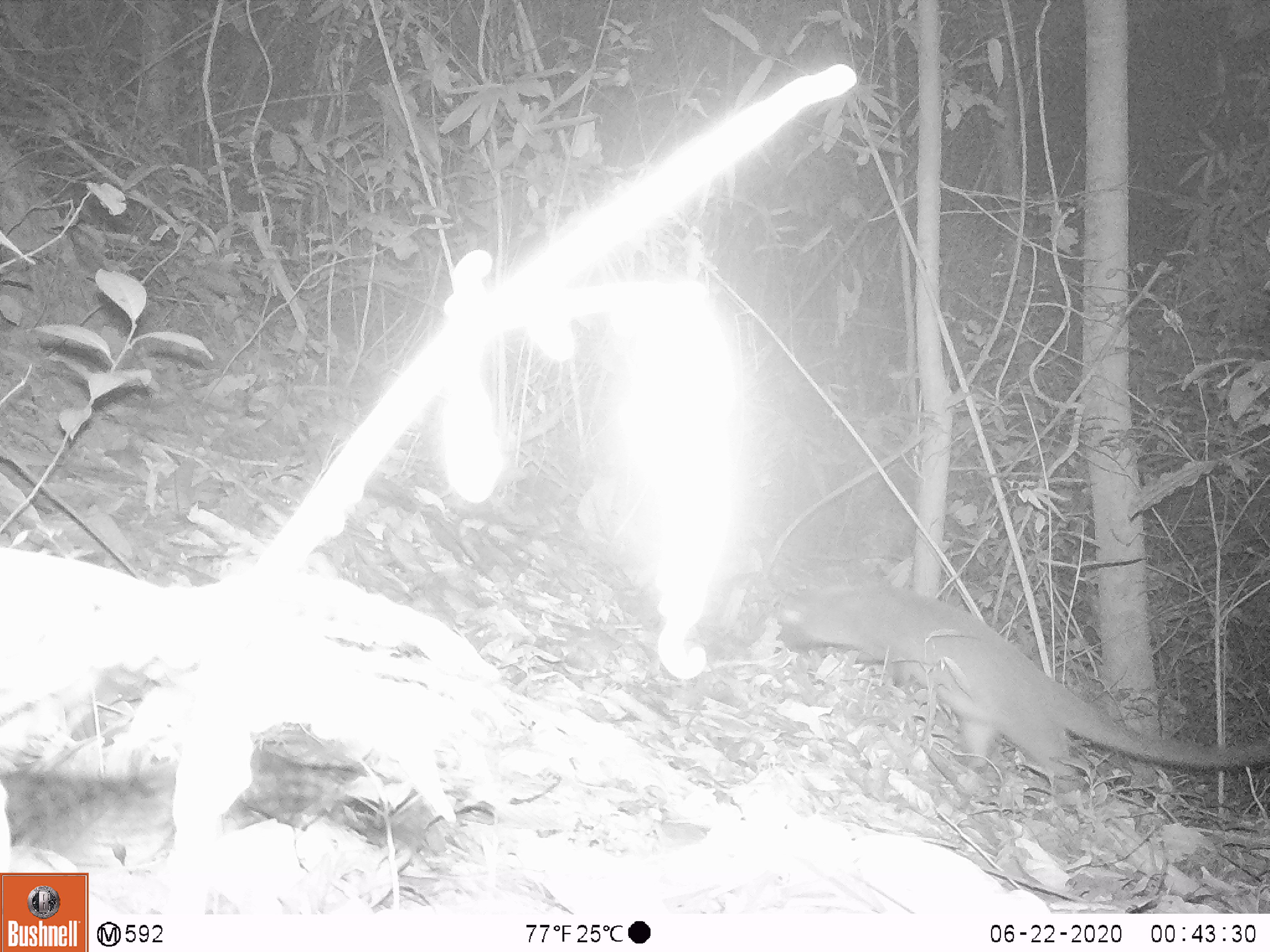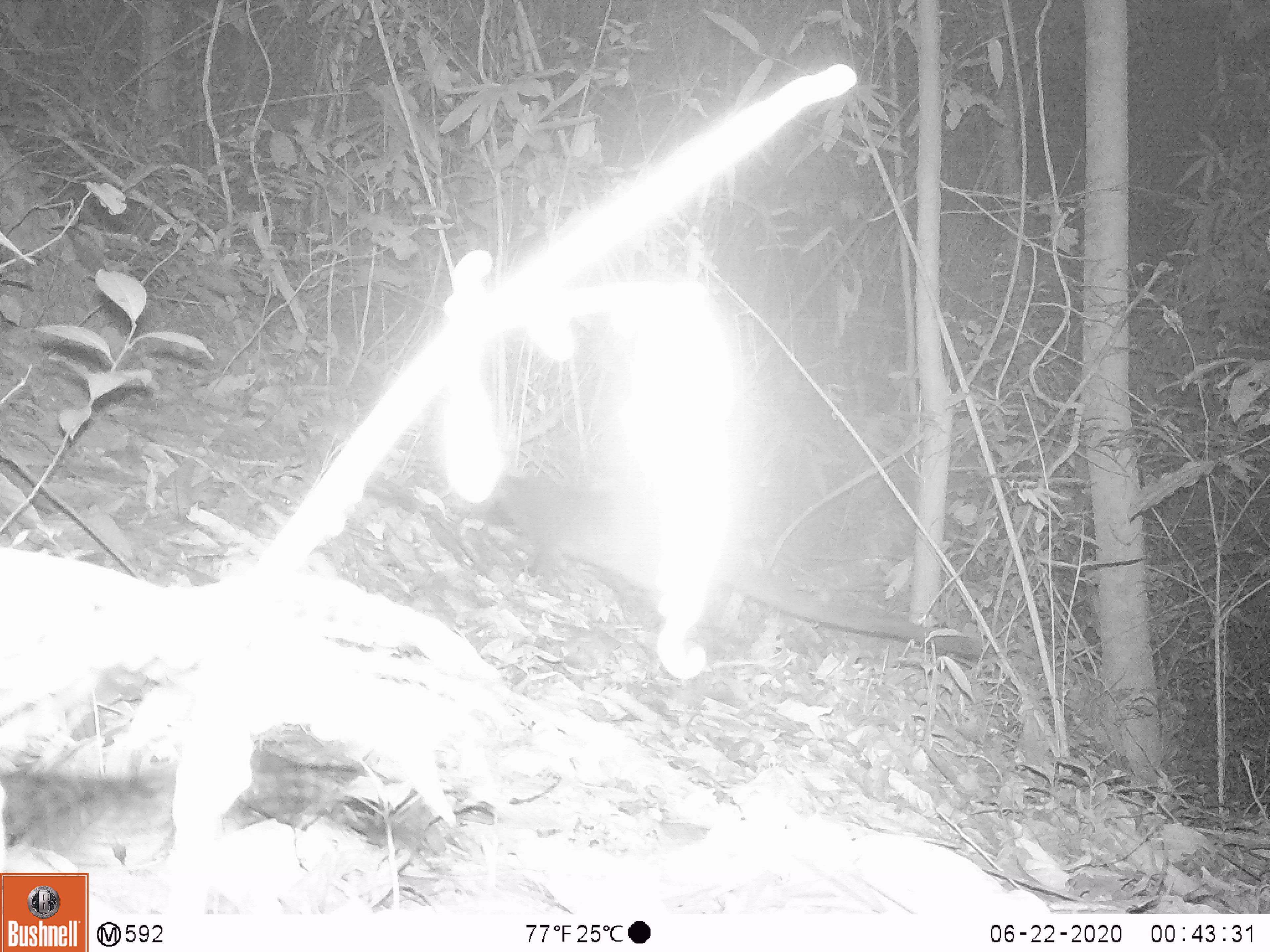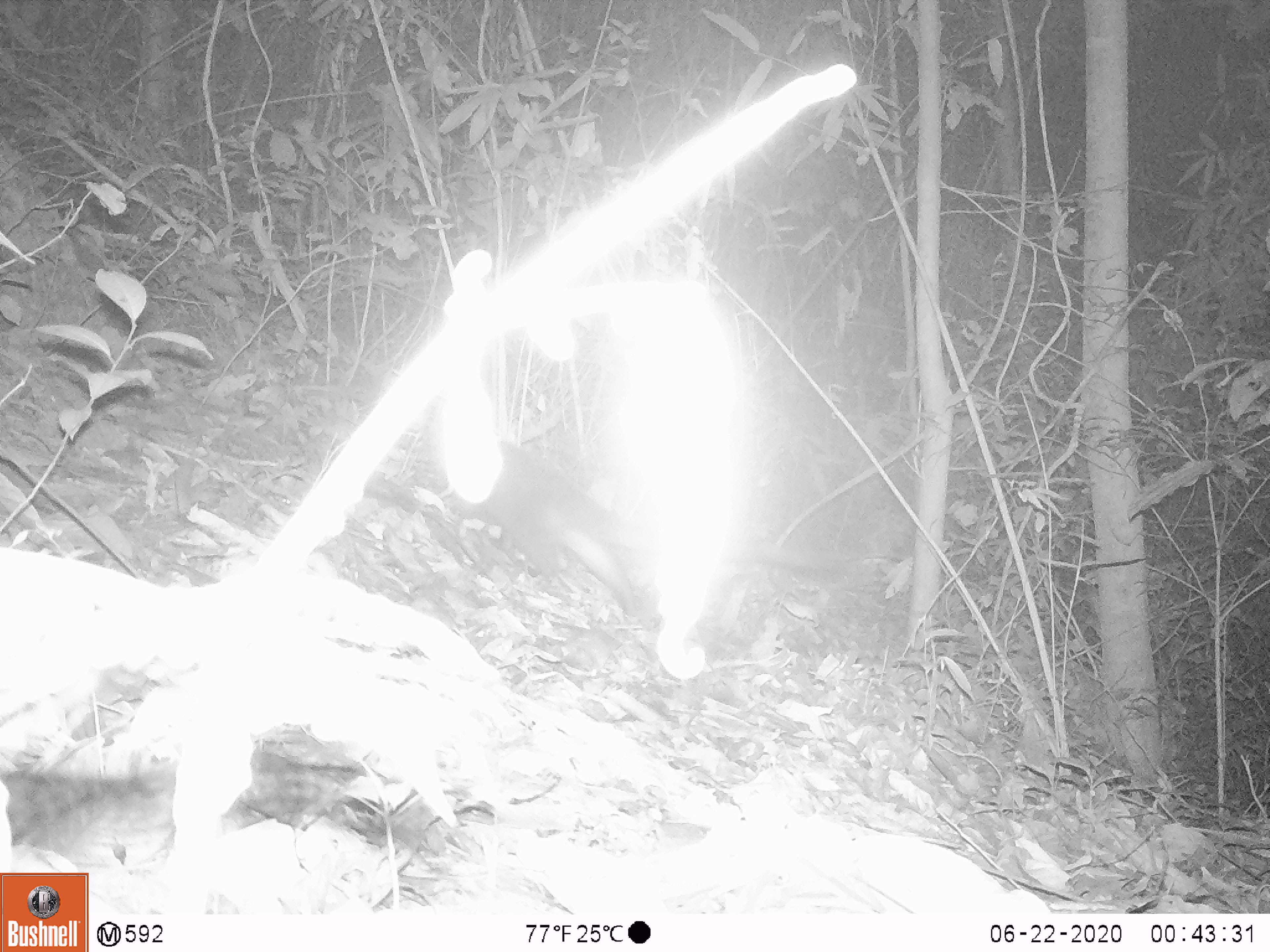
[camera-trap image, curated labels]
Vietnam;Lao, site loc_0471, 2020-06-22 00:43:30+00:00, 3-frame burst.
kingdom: Animalia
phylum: Chordata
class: Mammalia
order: Carnivora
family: Viverridae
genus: Paguma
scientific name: Paguma larvata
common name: masked palm civet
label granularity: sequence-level